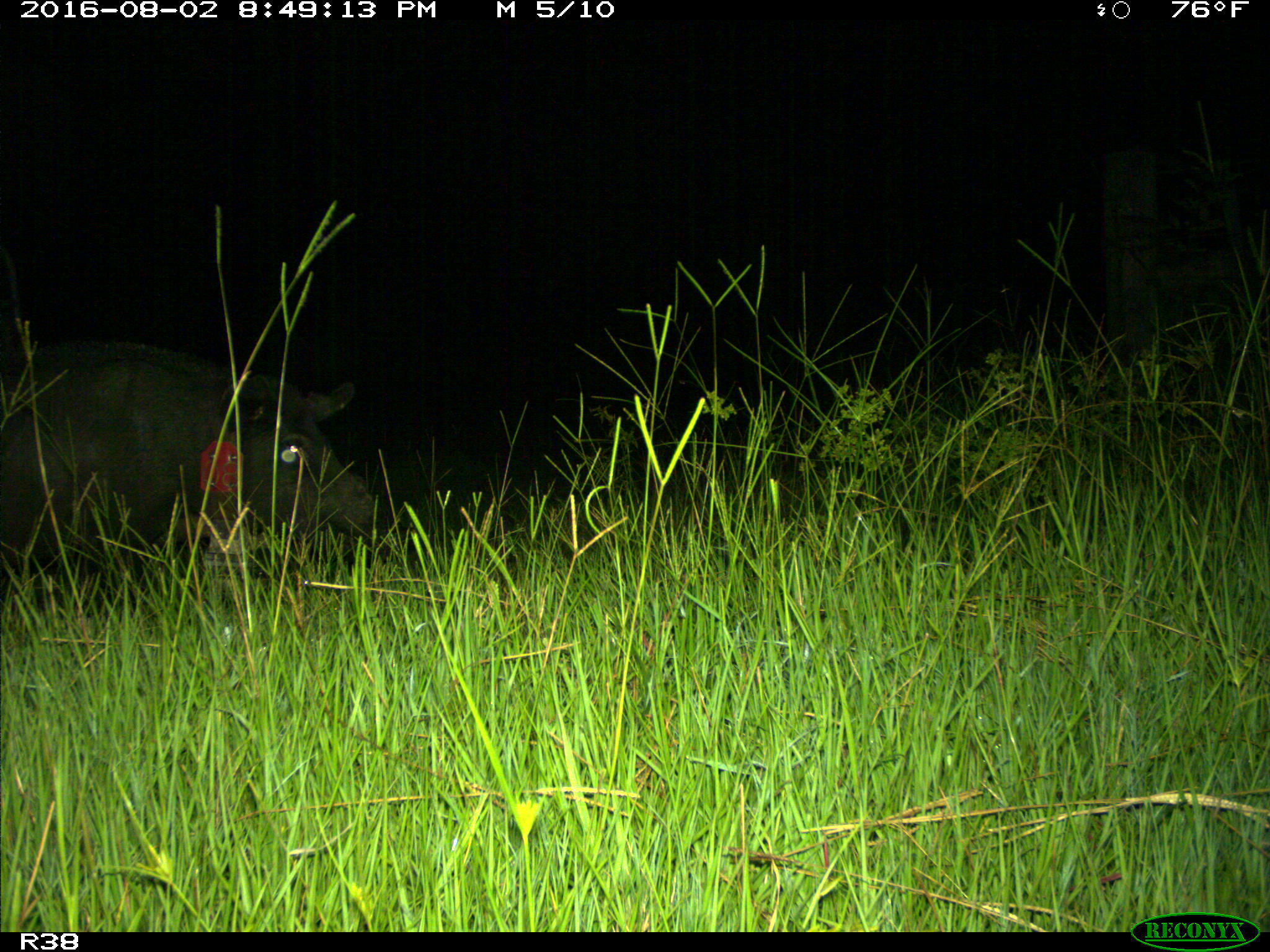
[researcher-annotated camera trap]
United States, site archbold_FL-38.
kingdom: Animalia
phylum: Chordata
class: Mammalia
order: Artiodactyla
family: Suidae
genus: Sus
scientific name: Sus scrofa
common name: wild boar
Sus scrofa (wild boar).